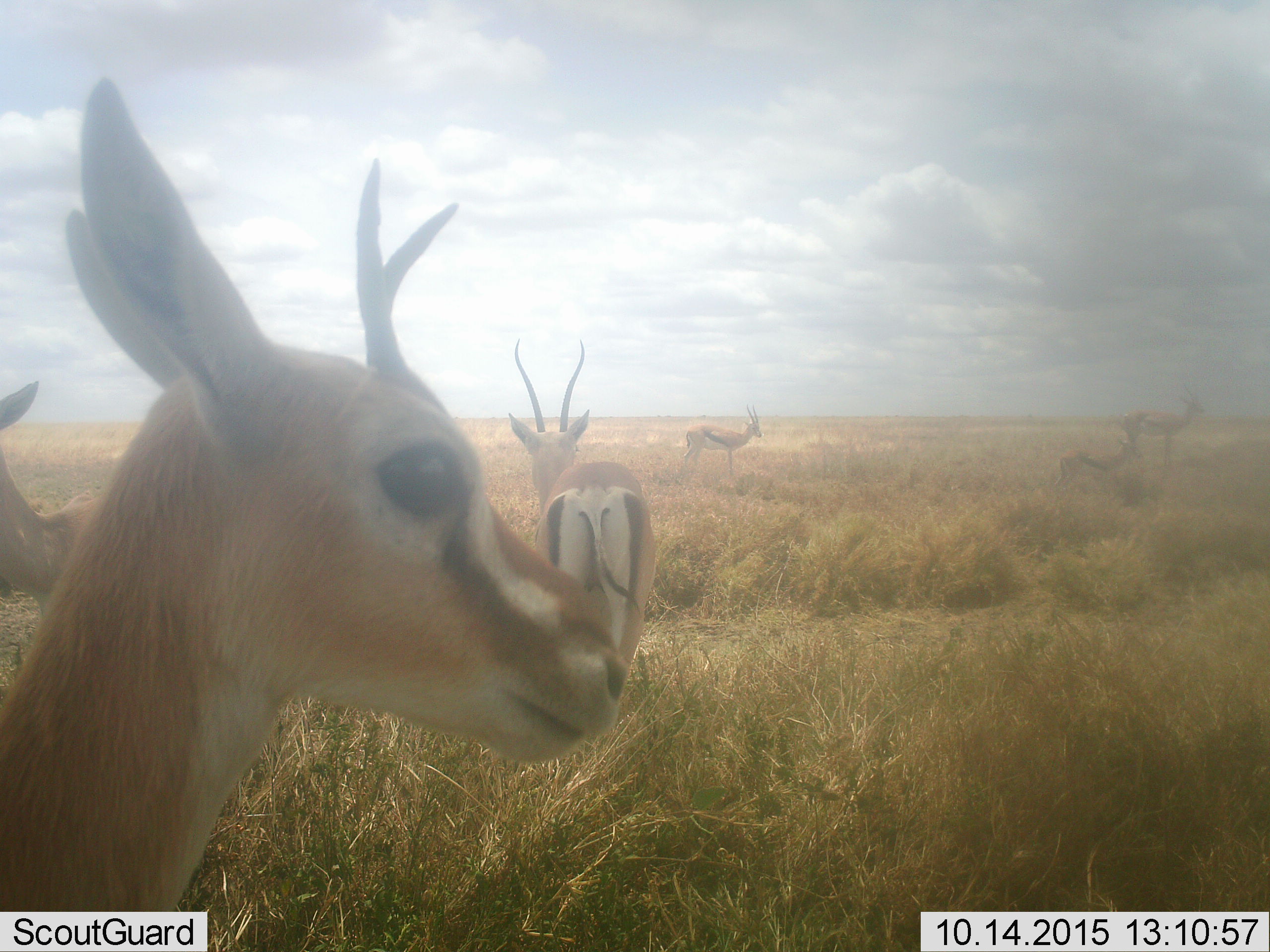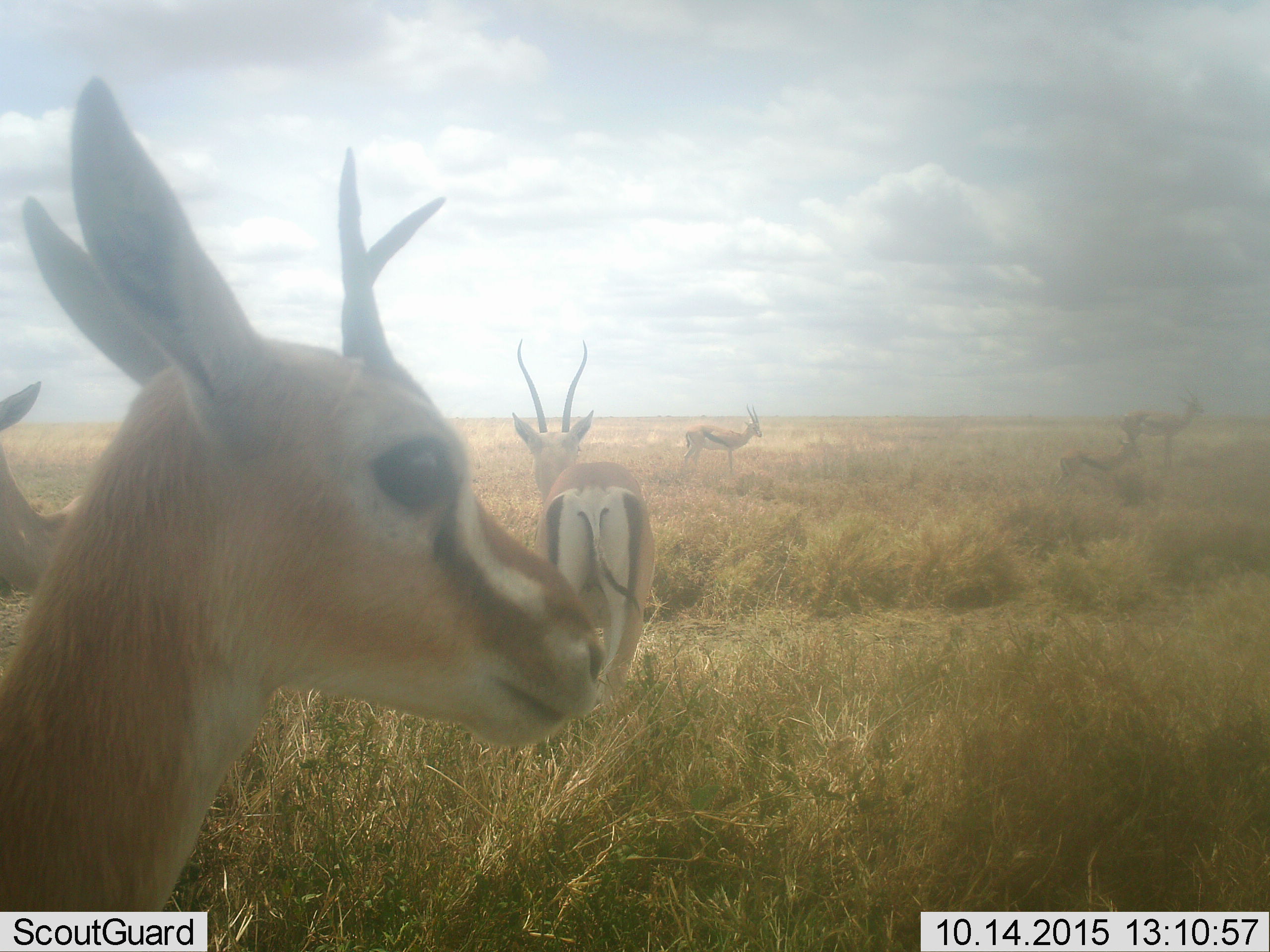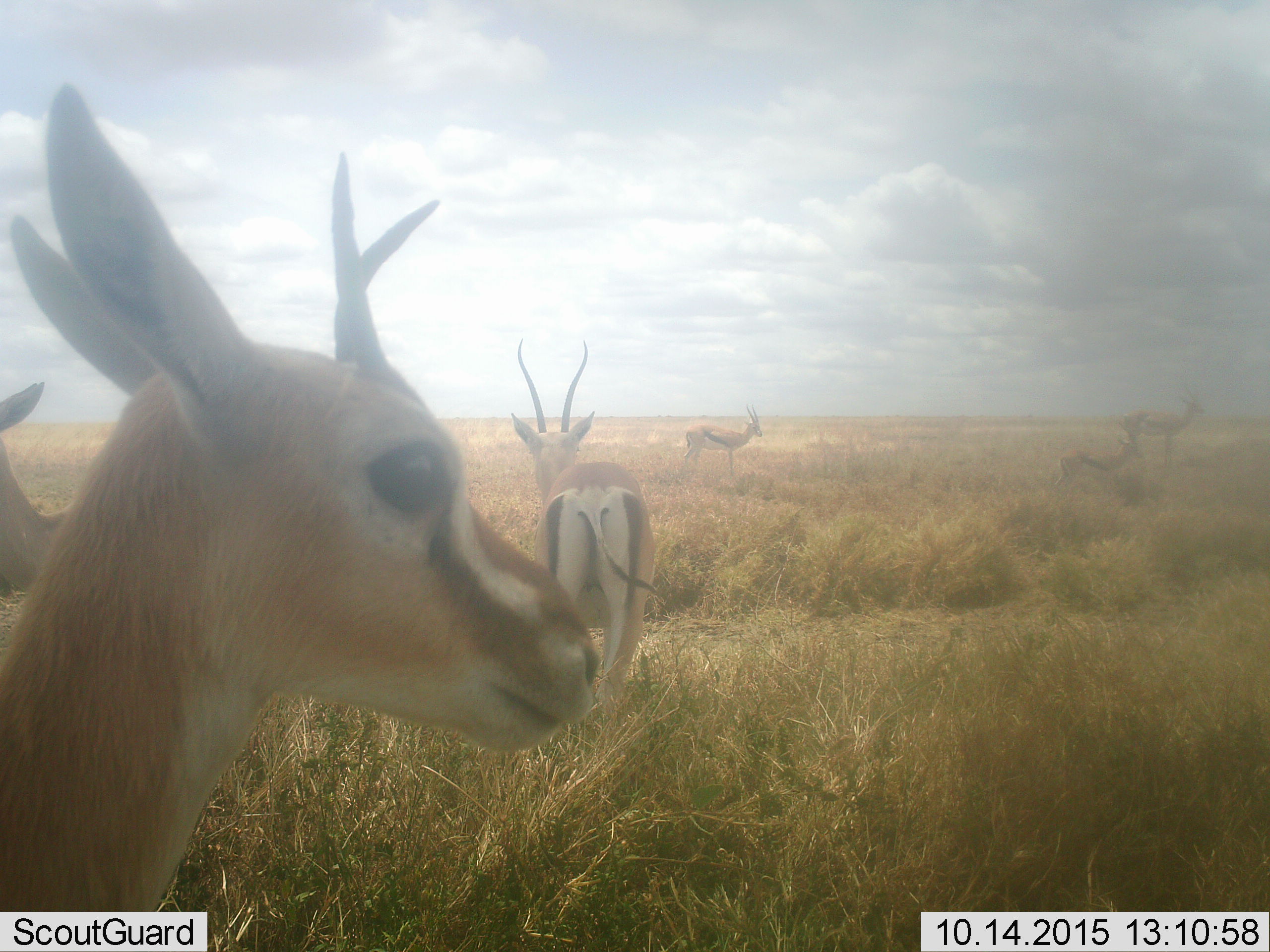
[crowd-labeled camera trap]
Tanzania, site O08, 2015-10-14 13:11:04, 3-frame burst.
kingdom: Animalia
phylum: Chordata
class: Mammalia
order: Artiodactyla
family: Bovidae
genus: Eudorcas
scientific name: Eudorcas thomsonii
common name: thomson's gazelle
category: gazellethomsons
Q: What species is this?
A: Gazellethomsons (thomson's gazelle) (Eudorcas thomsonii).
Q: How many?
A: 6.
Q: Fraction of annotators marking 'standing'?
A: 100%.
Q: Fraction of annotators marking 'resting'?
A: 0%.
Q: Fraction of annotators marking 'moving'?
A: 0%.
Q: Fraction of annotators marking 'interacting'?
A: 0%.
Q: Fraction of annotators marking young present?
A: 29%.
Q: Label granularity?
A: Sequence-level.